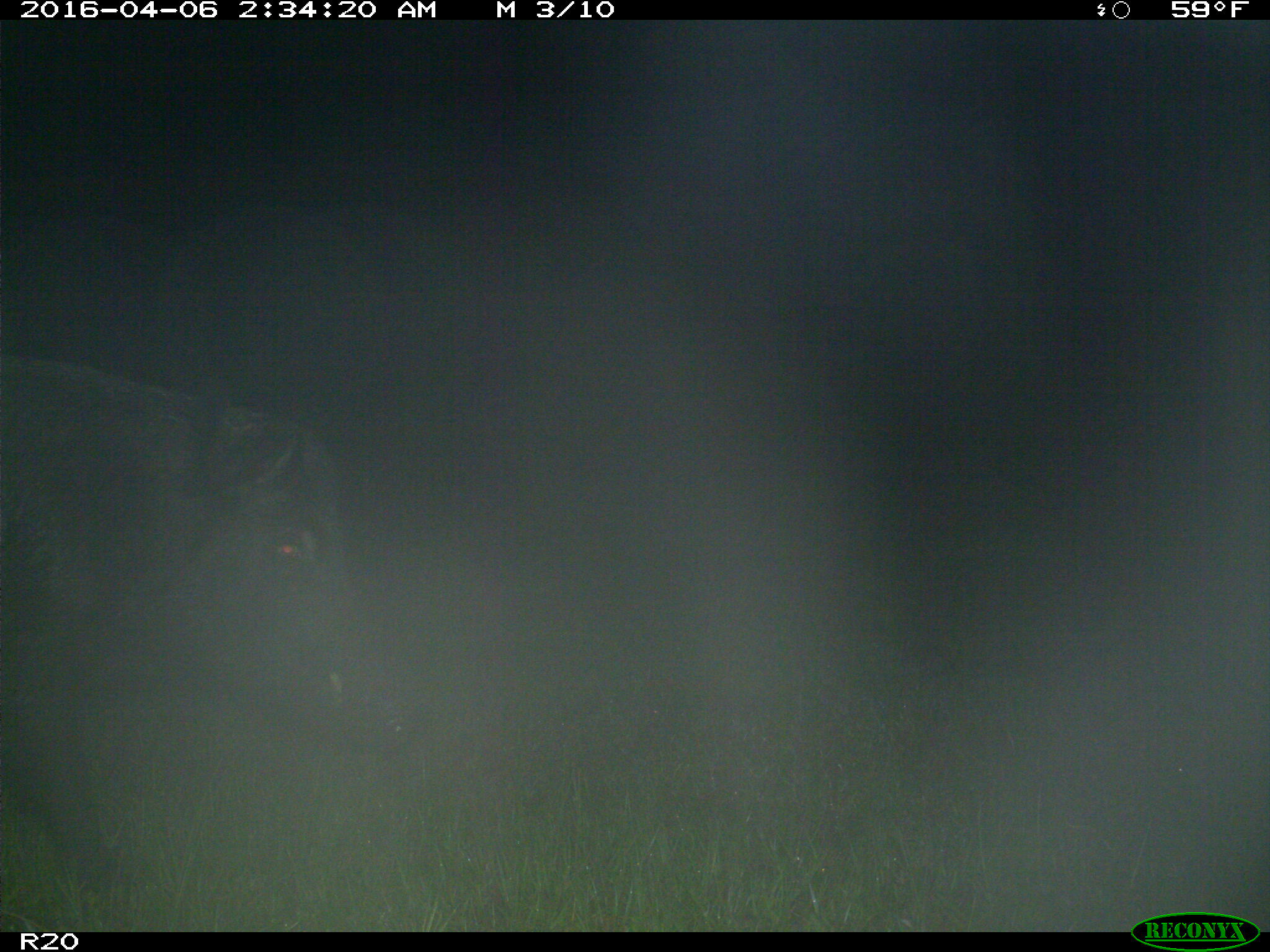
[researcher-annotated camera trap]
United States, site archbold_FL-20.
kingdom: Animalia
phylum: Chordata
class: Mammalia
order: Artiodactyla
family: Suidae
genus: Sus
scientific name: Sus scrofa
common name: wild boar